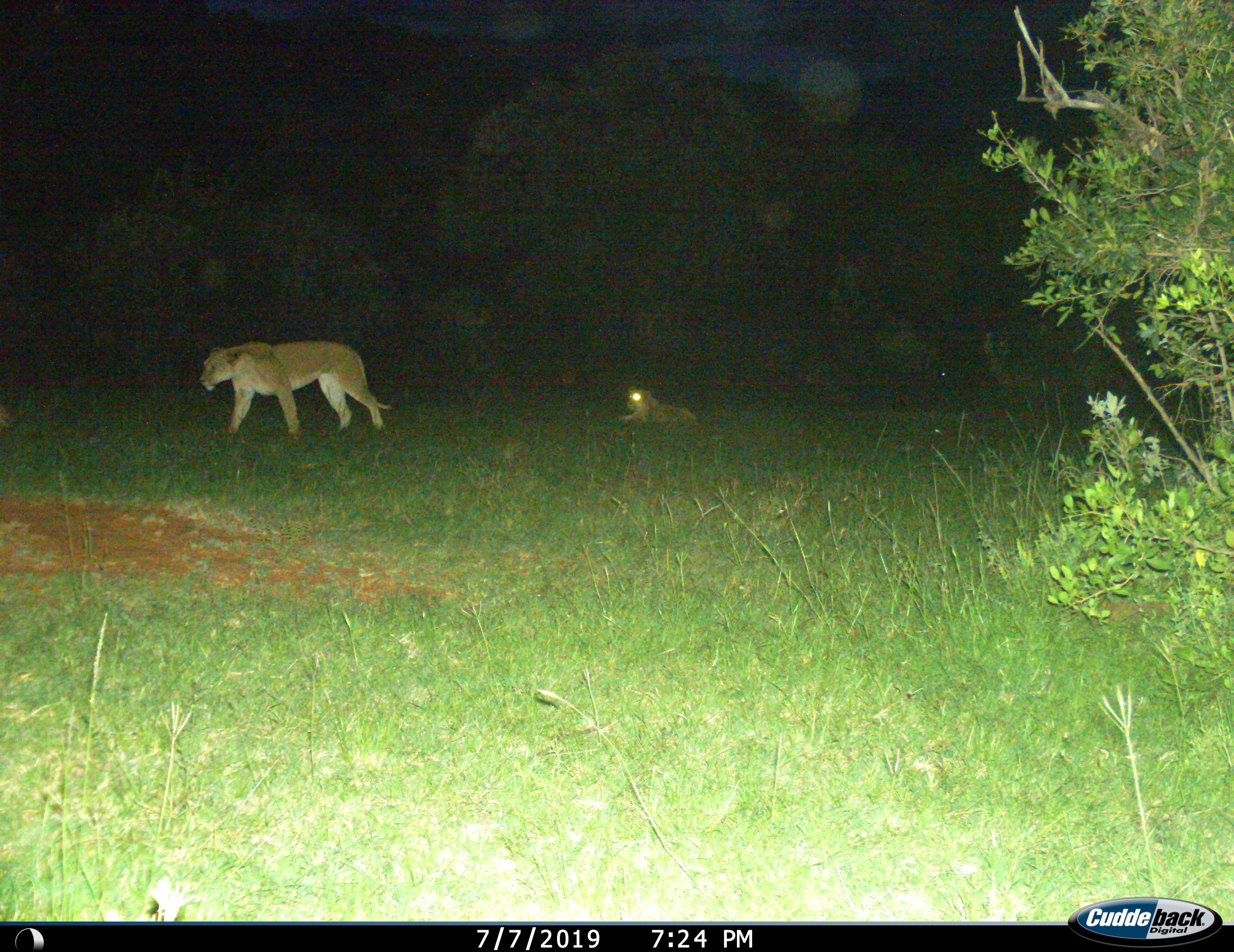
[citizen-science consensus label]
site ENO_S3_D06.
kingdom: Animalia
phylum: Chordata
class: Mammalia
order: Carnivora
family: Felidae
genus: Panthera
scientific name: Panthera leo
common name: lion female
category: lionfemale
Lionfemale (lion female) (Panthera leo), count 2. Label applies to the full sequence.